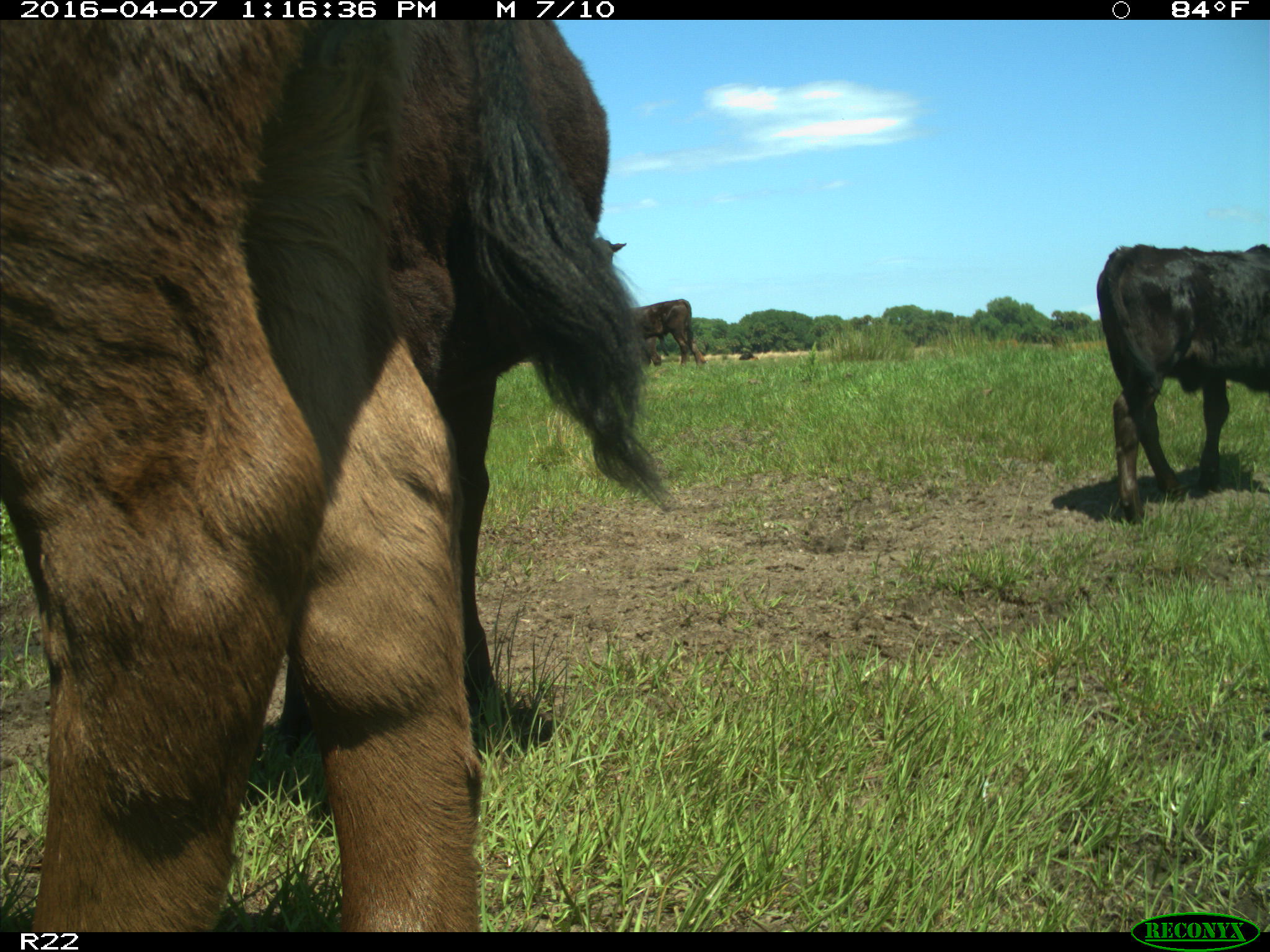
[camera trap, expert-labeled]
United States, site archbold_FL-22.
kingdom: Animalia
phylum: Chordata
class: Mammalia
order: Artiodactyla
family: Bovidae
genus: Bos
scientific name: Bos taurus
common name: domestic cow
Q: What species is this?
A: Bos taurus (domestic cow).